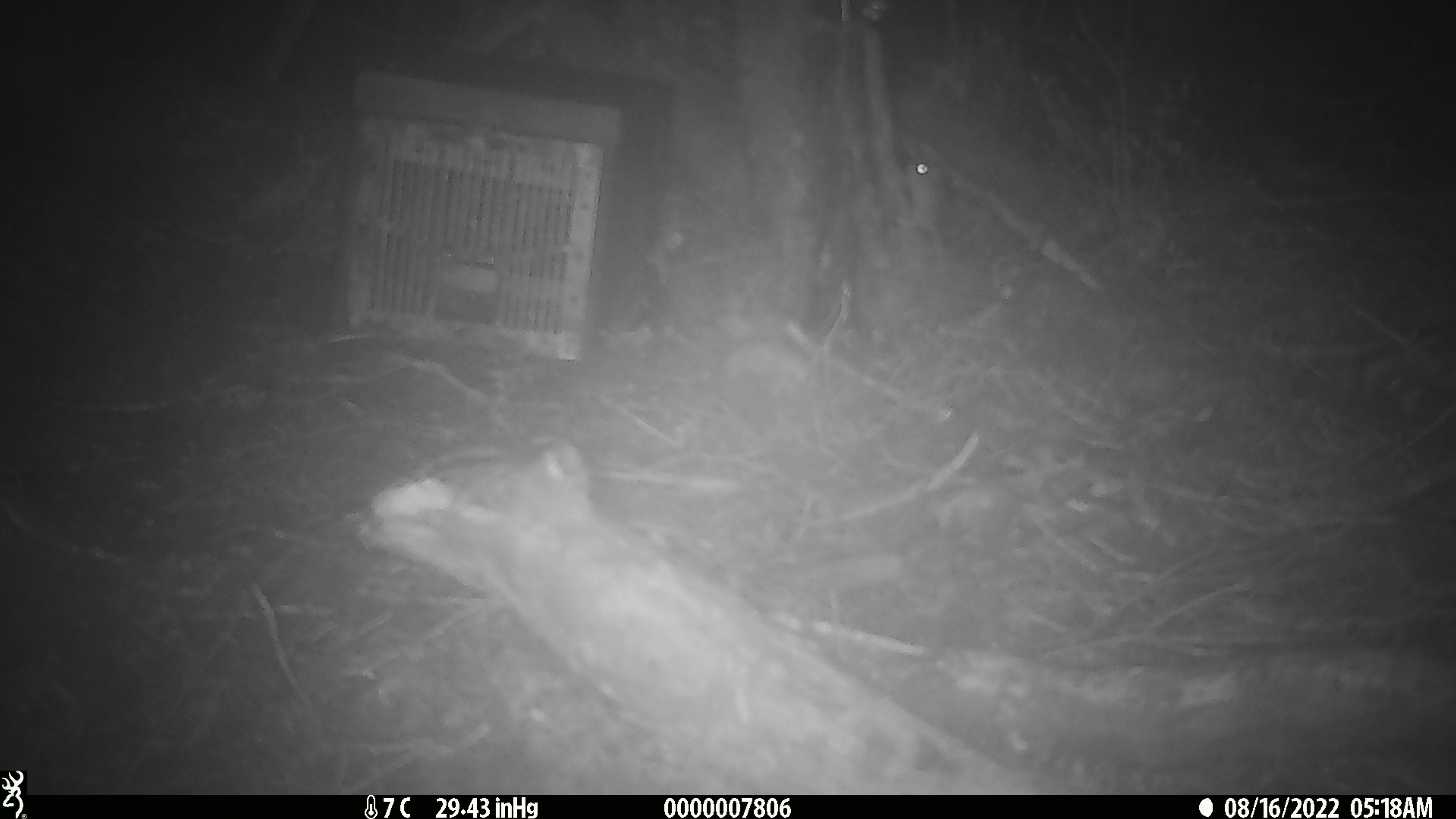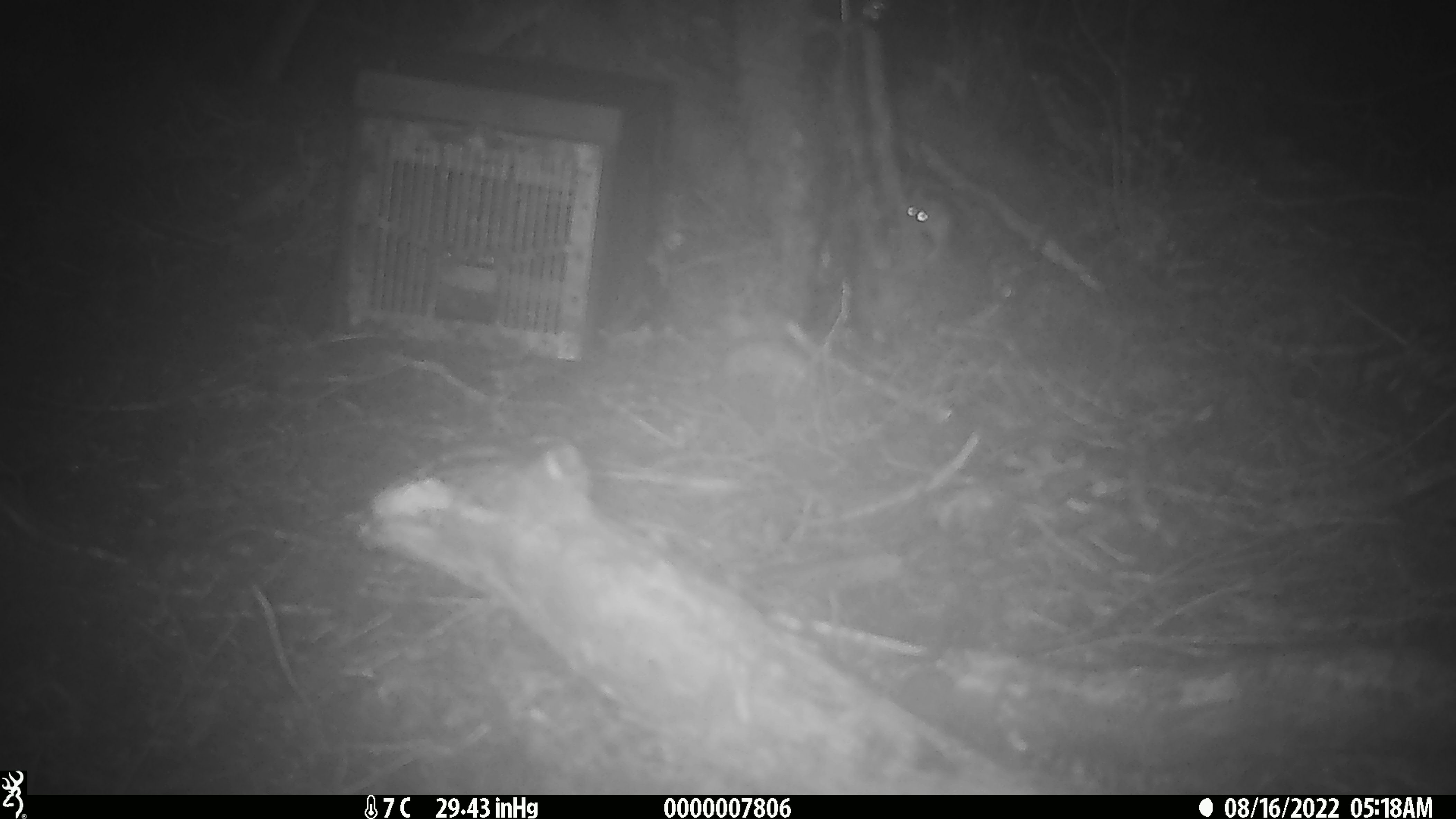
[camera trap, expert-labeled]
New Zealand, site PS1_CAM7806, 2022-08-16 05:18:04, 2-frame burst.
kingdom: Animalia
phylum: Chordata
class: Mammalia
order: Rodentia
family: Muridae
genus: Mus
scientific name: Mus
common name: mouse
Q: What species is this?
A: Mouse (Mus).